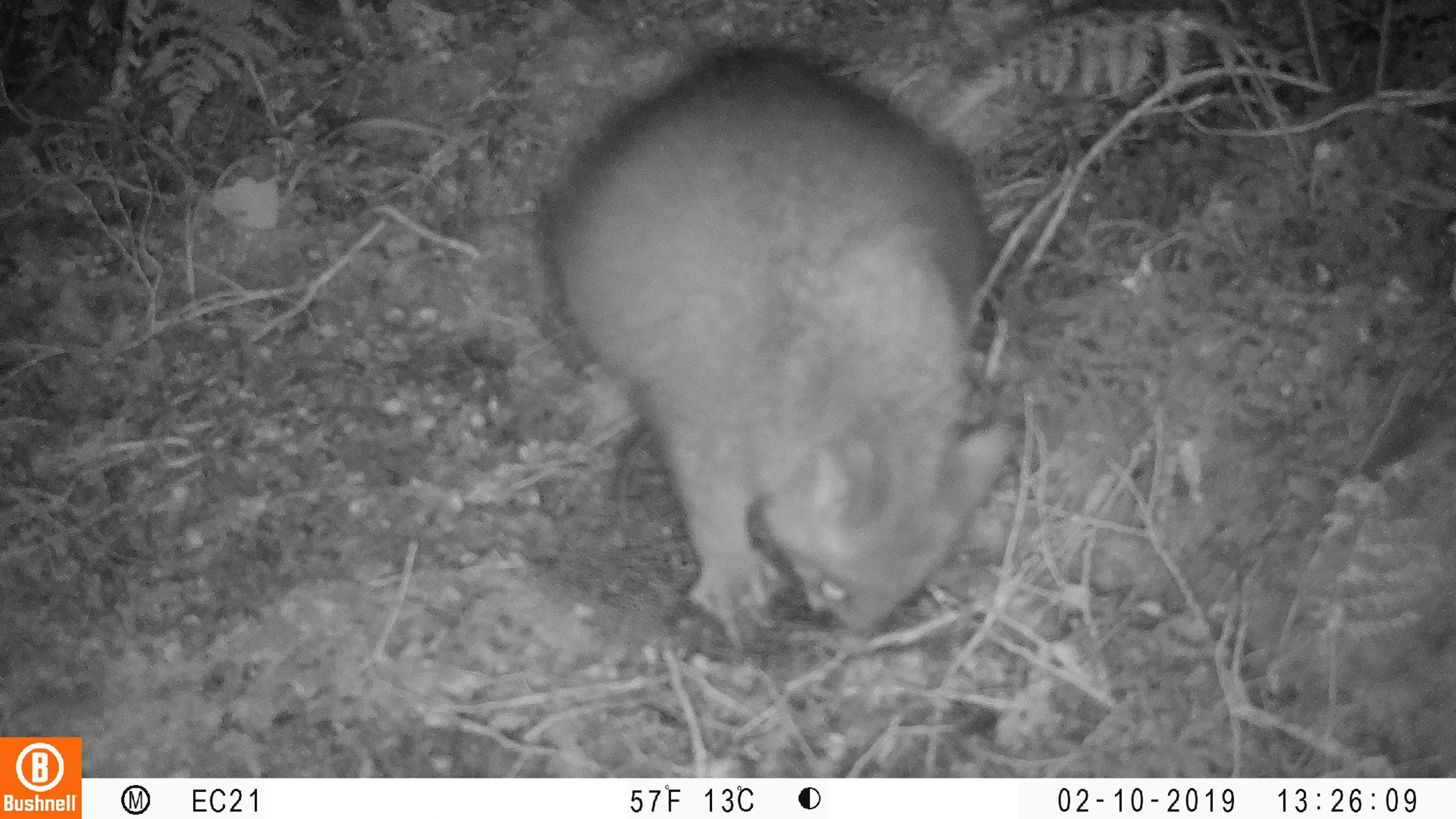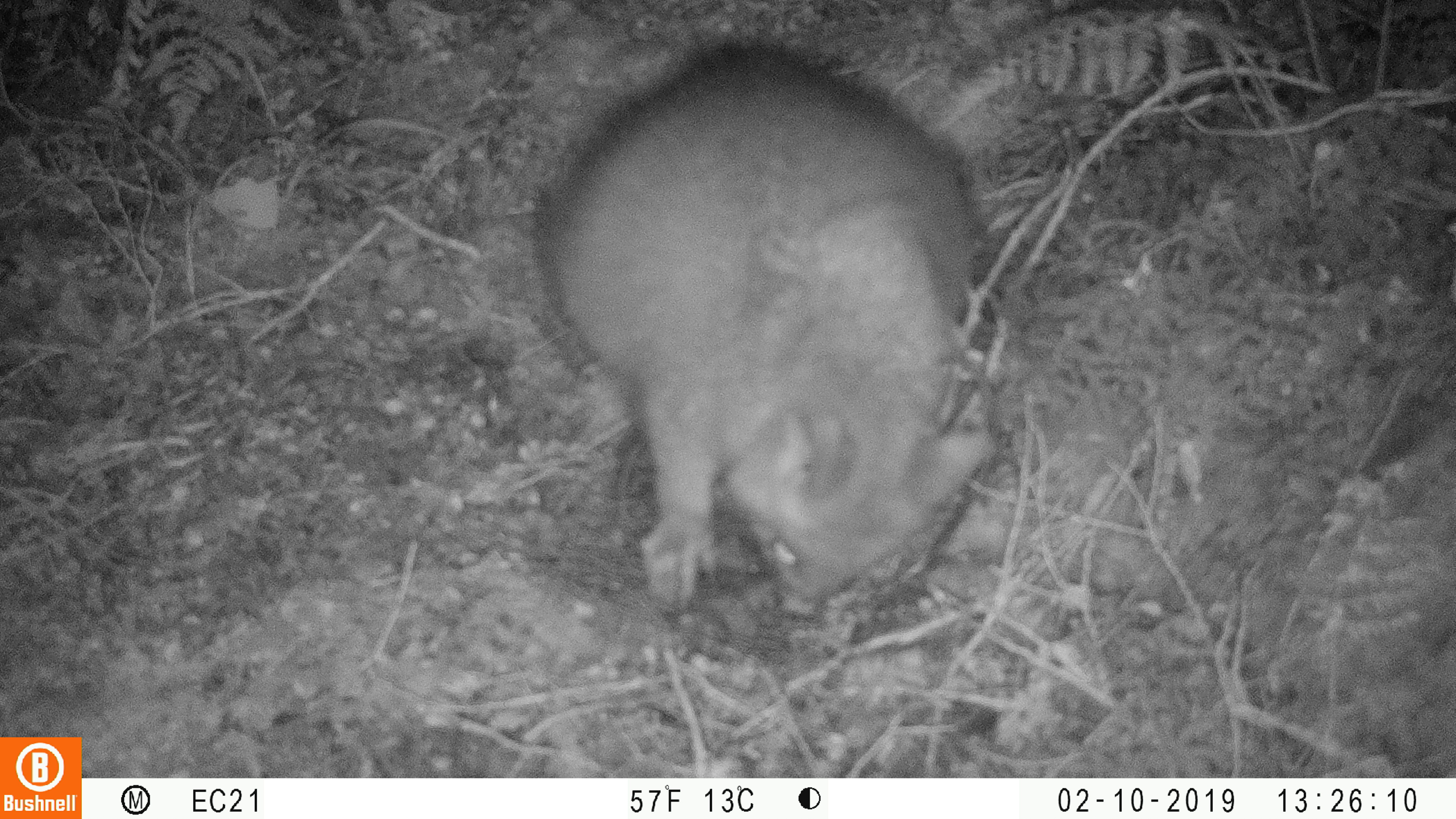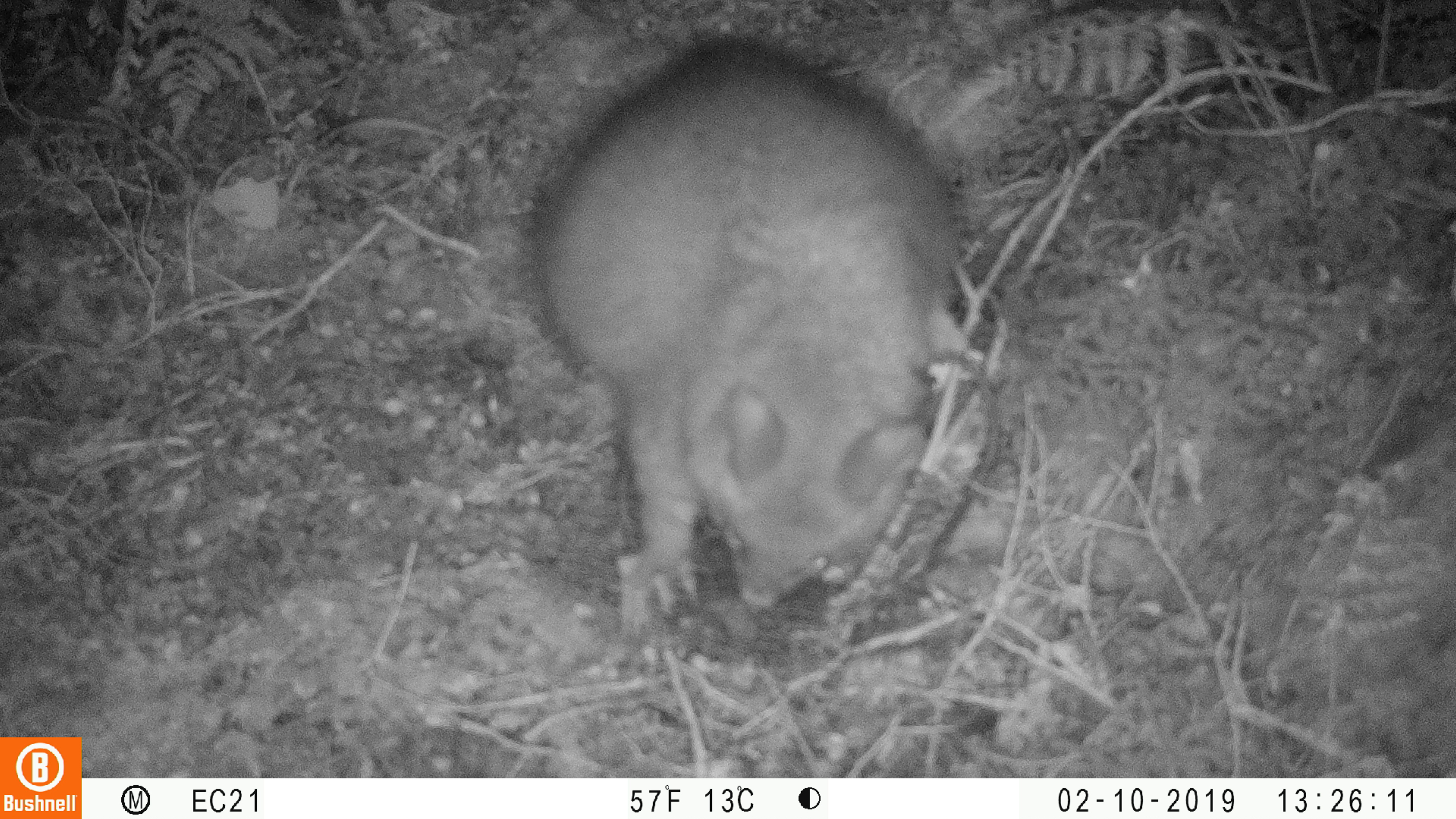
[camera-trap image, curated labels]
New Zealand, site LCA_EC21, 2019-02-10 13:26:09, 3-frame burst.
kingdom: Animalia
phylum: Chordata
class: Mammalia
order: Diprotodontia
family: Phalangeridae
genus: Trichosurus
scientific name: Trichosurus vulpecula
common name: common brushtail possum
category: possum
Possum (common brushtail possum) (Trichosurus vulpecula).